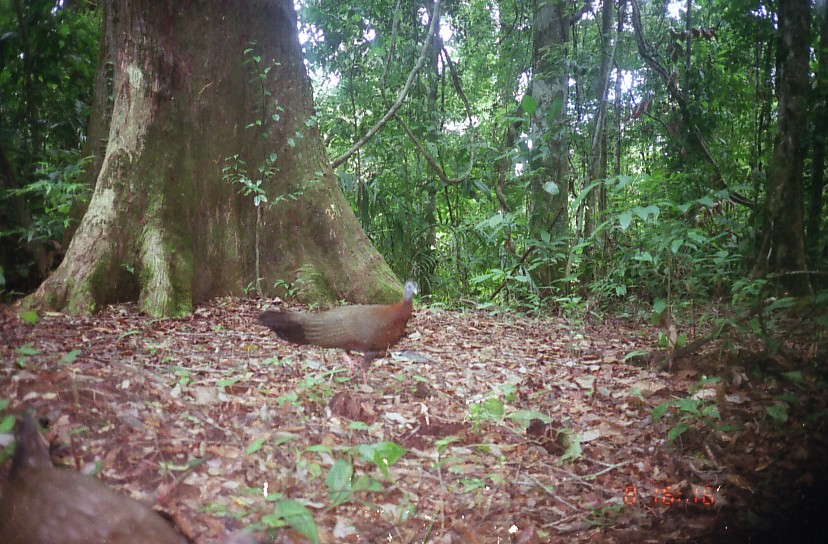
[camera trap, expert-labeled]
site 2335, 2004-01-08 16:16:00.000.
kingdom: Animalia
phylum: Chordata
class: Aves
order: Galliformes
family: Phasianidae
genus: Argusianus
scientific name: Argusianus argus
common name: great argus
Argusianus argus (great argus), count 2.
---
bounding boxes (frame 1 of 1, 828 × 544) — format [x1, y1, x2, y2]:
argusianus argus: [0, 412, 258, 544]; [257, 280, 419, 382]